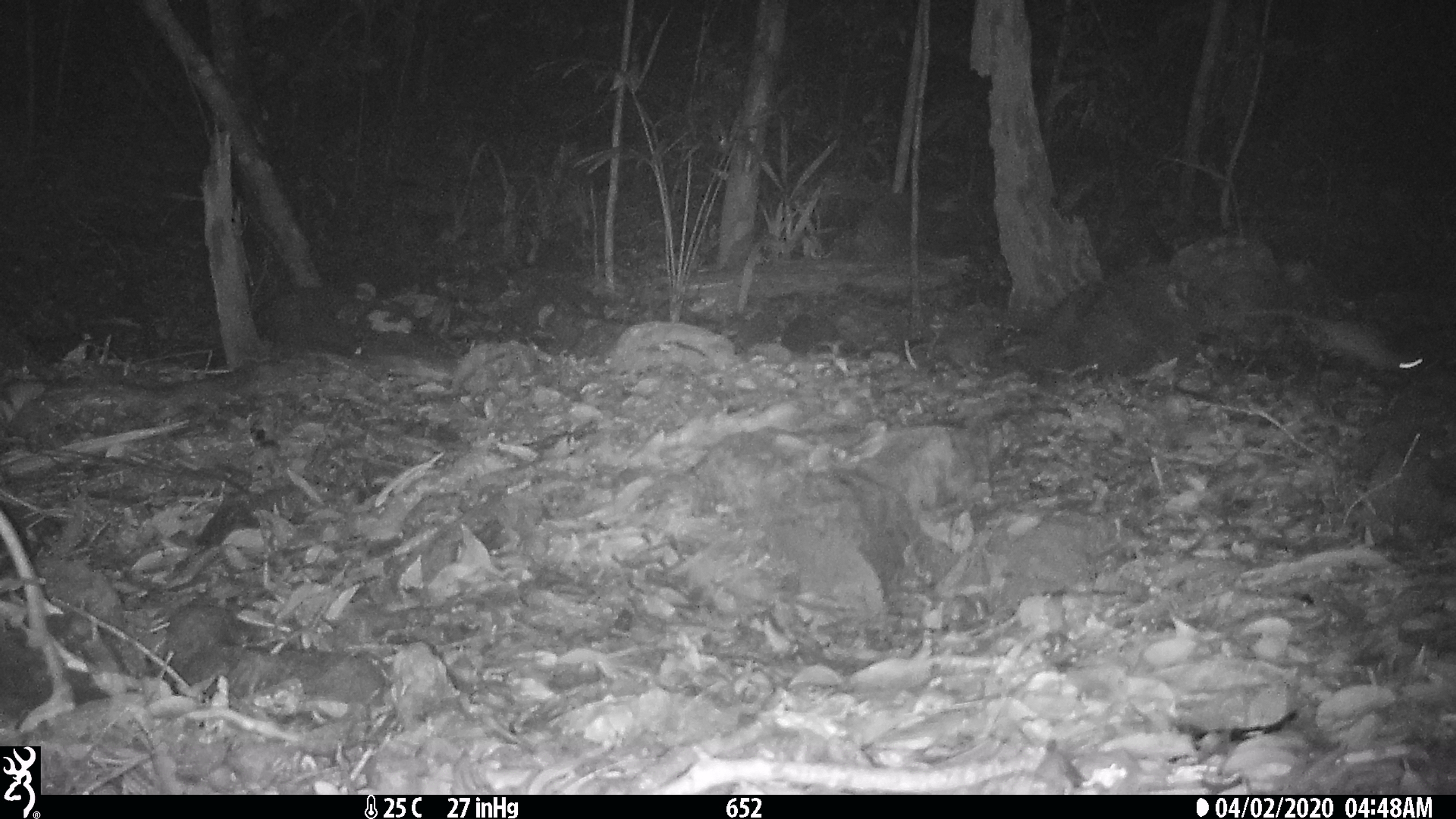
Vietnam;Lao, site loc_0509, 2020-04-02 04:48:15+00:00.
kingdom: Animalia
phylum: Chordata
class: Mammalia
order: Rodentia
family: Muridae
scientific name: Muridae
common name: old-world mice and rats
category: unidentified murid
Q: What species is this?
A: Unidentified murid (old-world mice and rats) (Muridae).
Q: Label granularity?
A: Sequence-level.